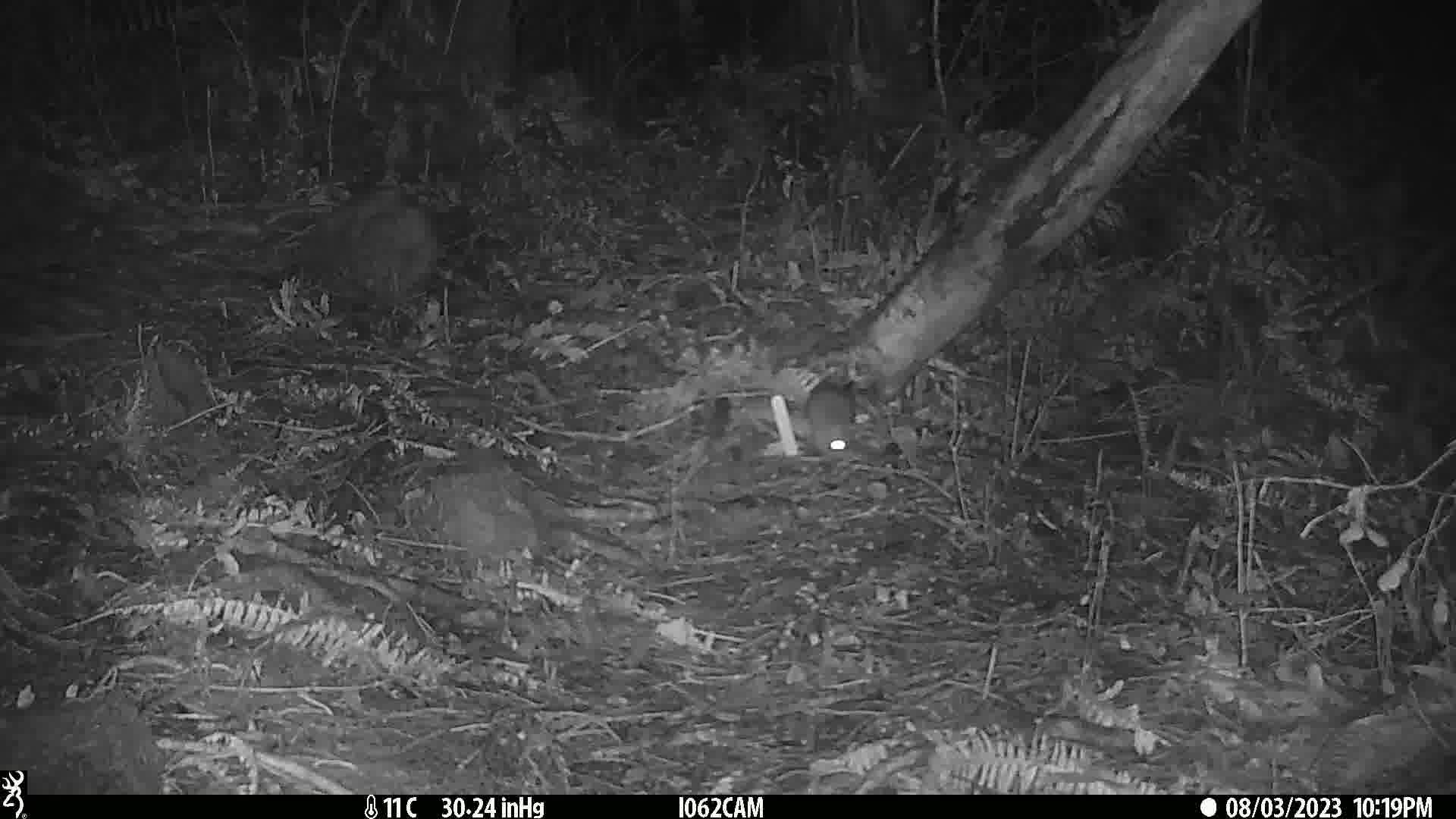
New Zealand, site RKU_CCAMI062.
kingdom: Animalia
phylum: Chordata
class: Mammalia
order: Rodentia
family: Muridae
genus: Rattus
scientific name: Rattus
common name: rat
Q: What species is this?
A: Rat (Rattus).